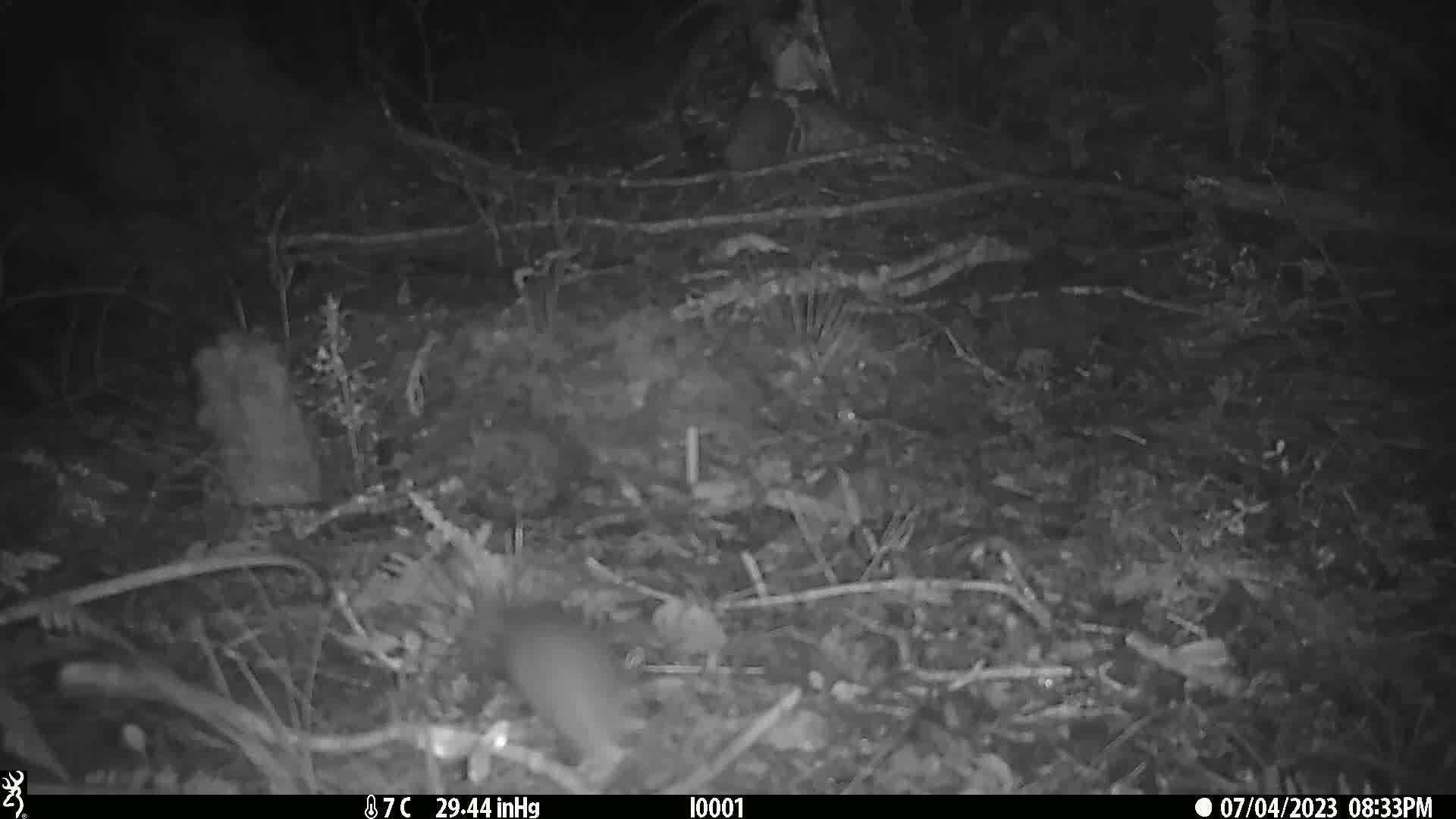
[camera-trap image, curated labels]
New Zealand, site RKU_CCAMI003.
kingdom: Animalia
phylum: Chordata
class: Mammalia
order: Rodentia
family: Muridae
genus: Rattus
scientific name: Rattus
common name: rat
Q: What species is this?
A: Rat (Rattus).